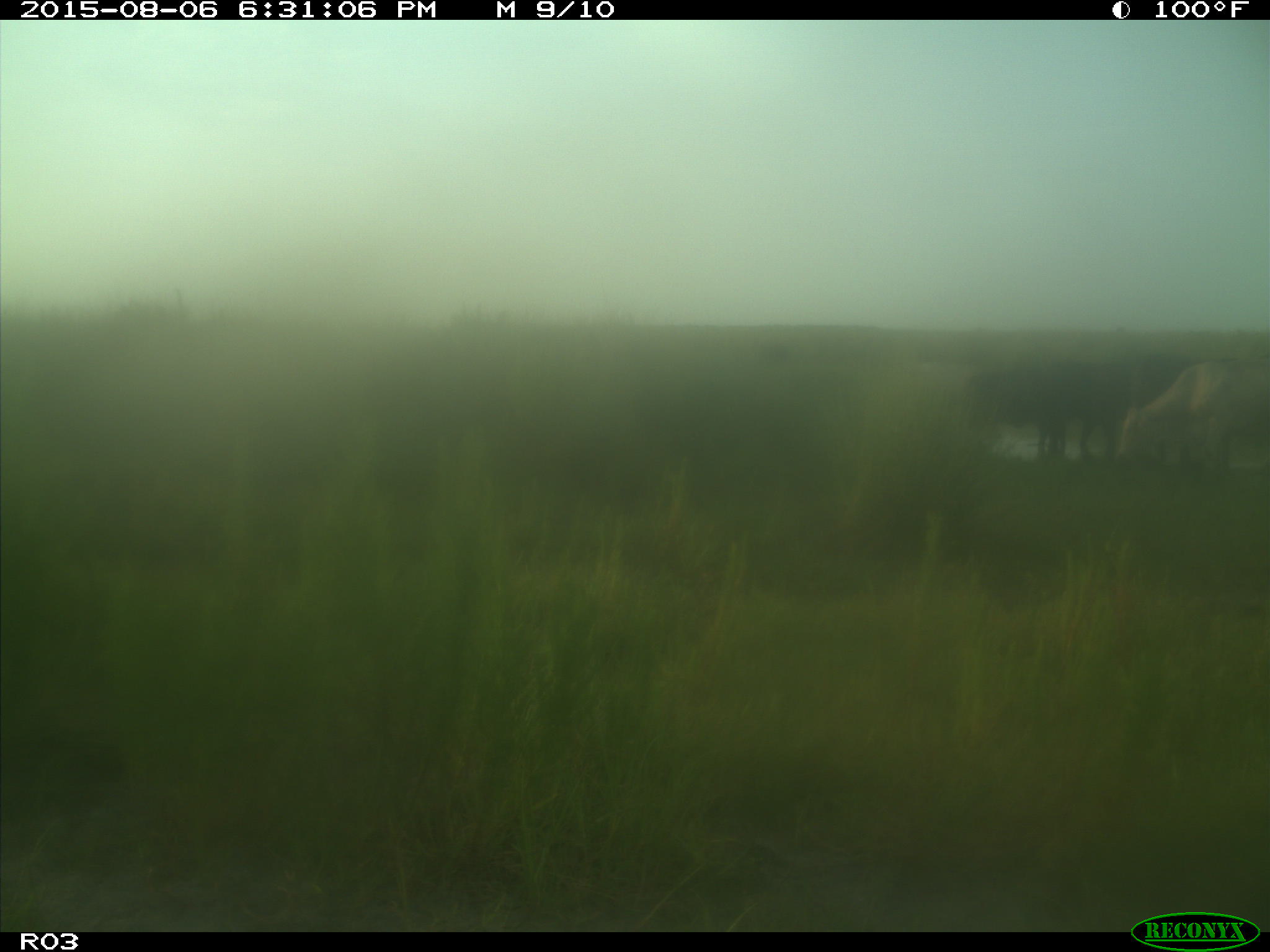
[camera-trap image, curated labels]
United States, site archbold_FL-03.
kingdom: Animalia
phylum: Chordata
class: Mammalia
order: Artiodactyla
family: Bovidae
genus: Bos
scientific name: Bos taurus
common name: domestic cow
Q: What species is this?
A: Bos taurus (domestic cow).